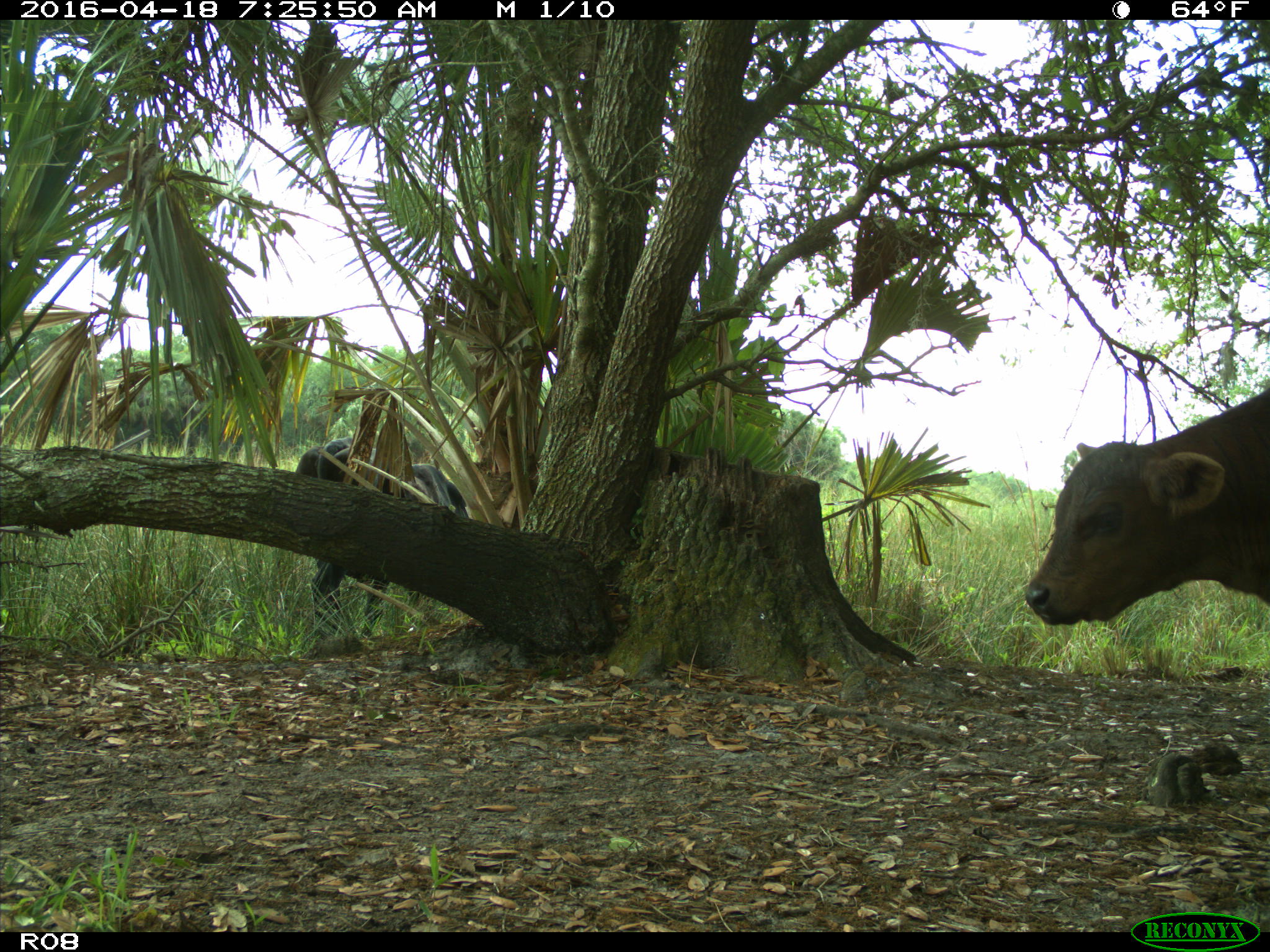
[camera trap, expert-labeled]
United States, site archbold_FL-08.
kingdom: Animalia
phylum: Chordata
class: Mammalia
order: Artiodactyla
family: Bovidae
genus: Bos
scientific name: Bos taurus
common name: domestic cow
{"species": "Bos taurus (domestic cow)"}